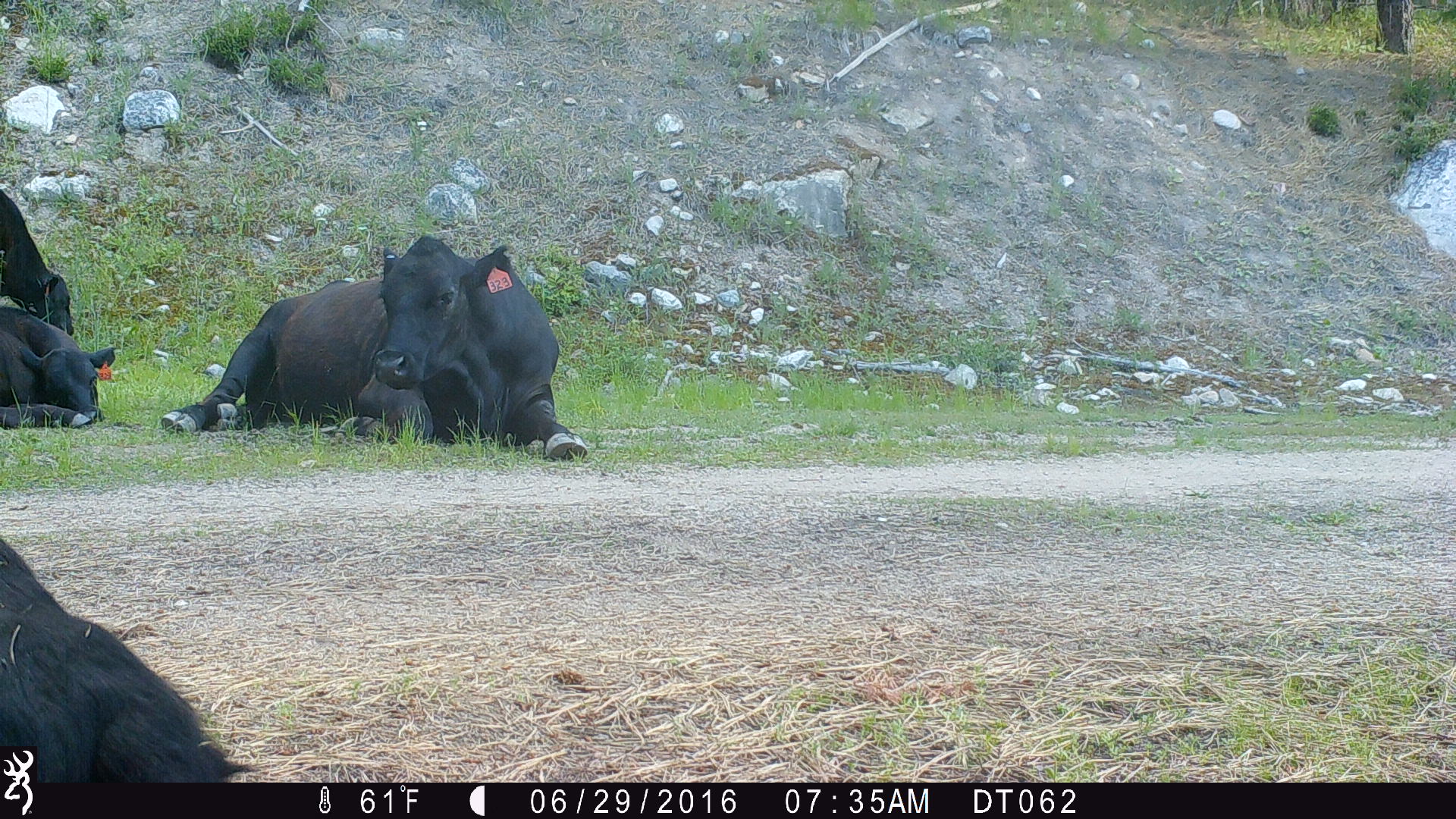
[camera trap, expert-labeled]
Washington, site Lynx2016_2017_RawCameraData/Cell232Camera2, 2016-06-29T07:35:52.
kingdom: Animalia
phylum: Chordata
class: Mammalia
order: Artiodactyla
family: Bovidae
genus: Bos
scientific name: Bos taurus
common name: domestic cattle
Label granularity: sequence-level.